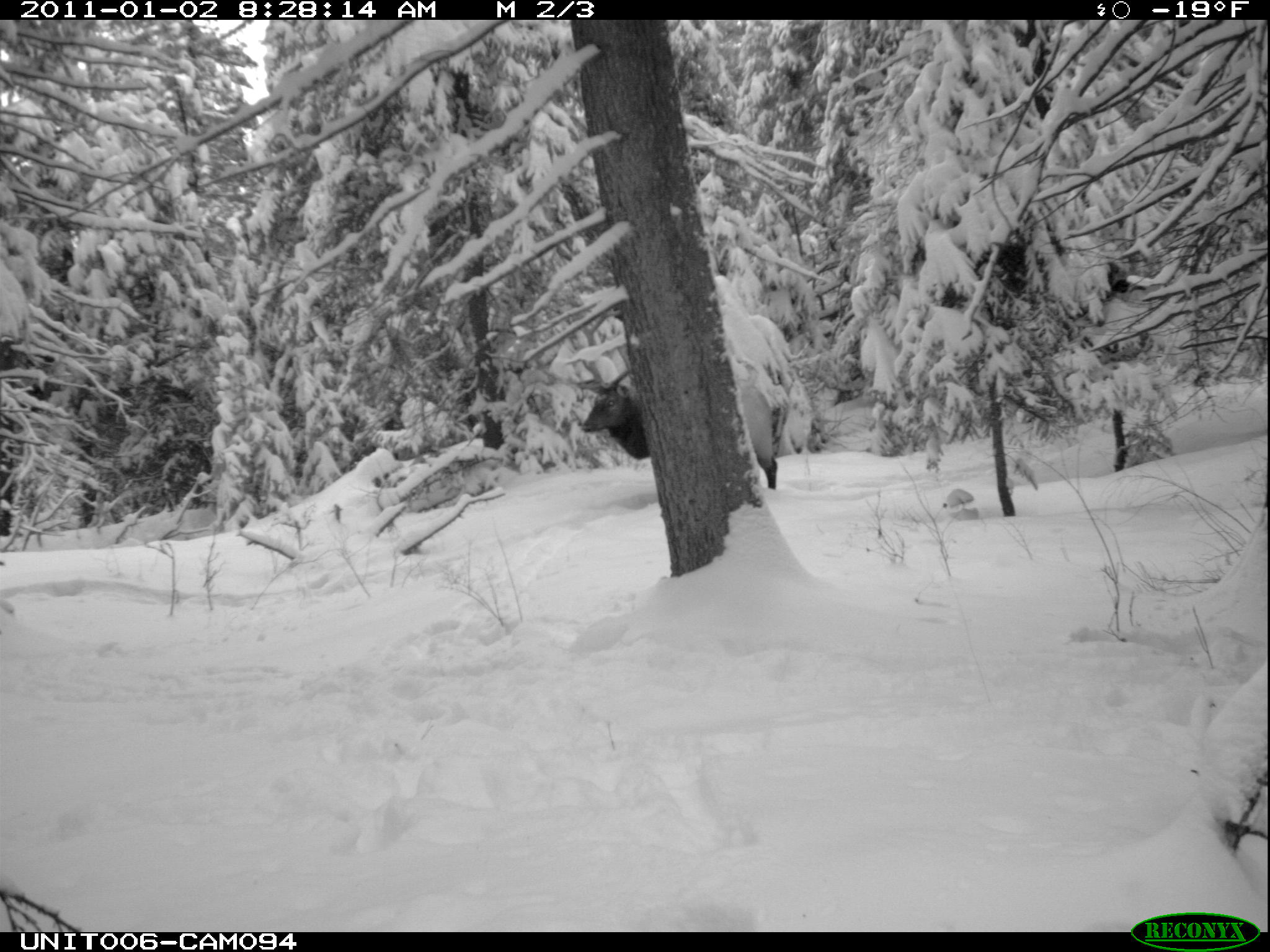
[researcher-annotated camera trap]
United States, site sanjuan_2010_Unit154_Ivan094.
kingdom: Animalia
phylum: Chordata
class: Mammalia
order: Artiodactyla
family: Cervidae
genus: Cervus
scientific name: Cervus elaphus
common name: red deer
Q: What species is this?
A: Cervus elaphus (red deer).